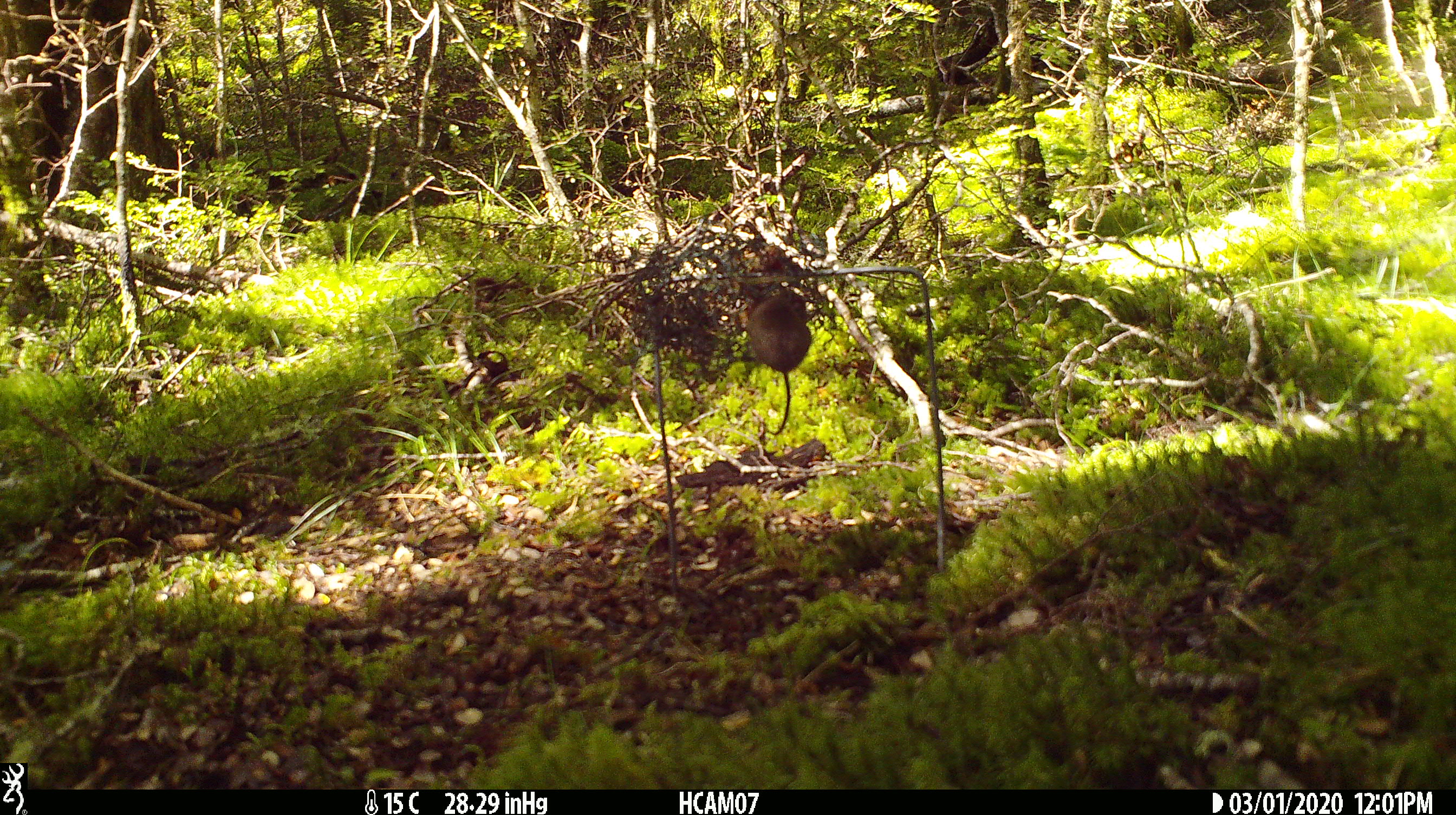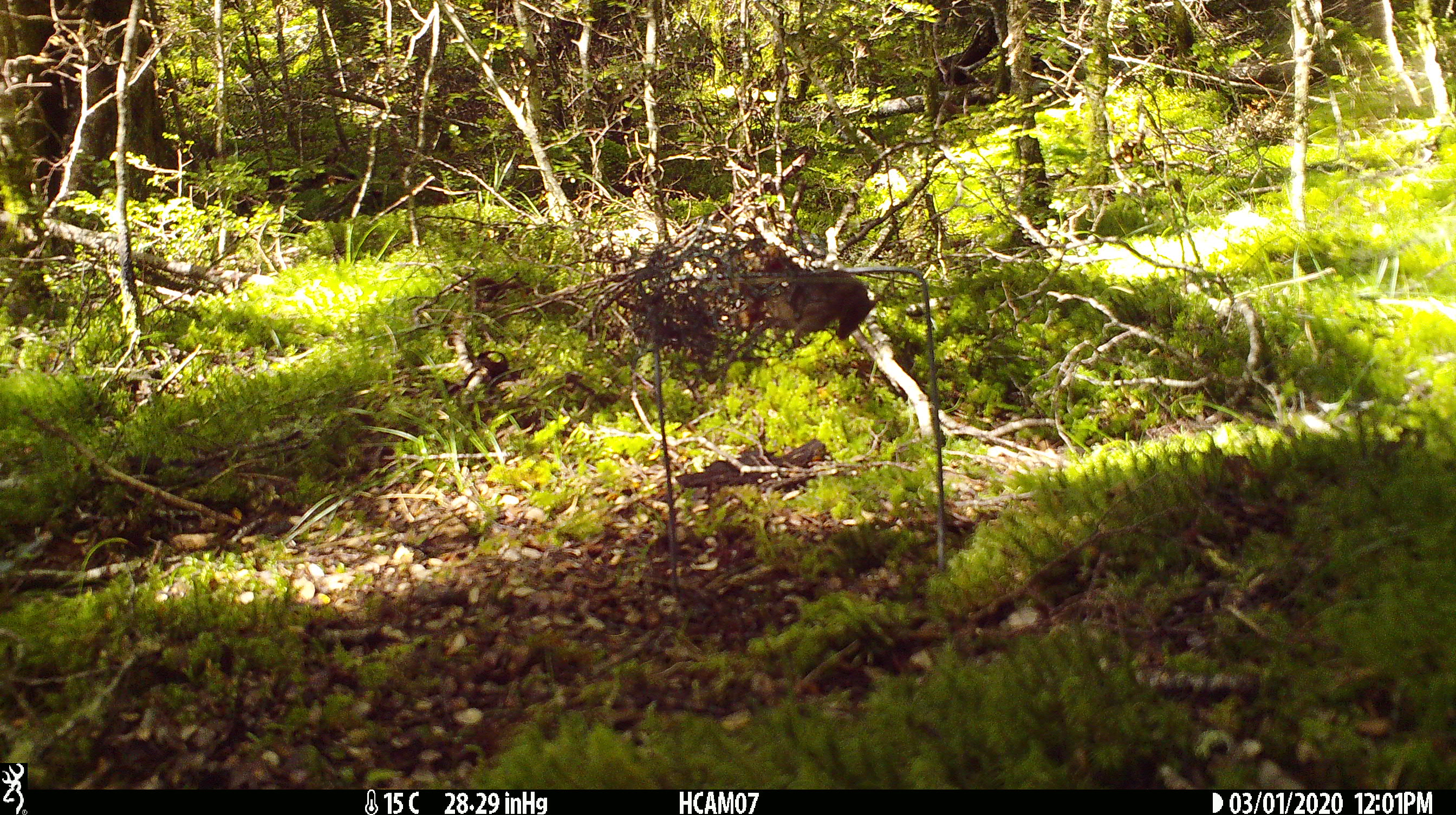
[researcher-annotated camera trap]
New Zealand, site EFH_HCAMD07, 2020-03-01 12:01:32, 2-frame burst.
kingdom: Animalia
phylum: Chordata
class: Mammalia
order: Rodentia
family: Muridae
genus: Mus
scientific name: Mus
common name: mouse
Mouse (Mus).